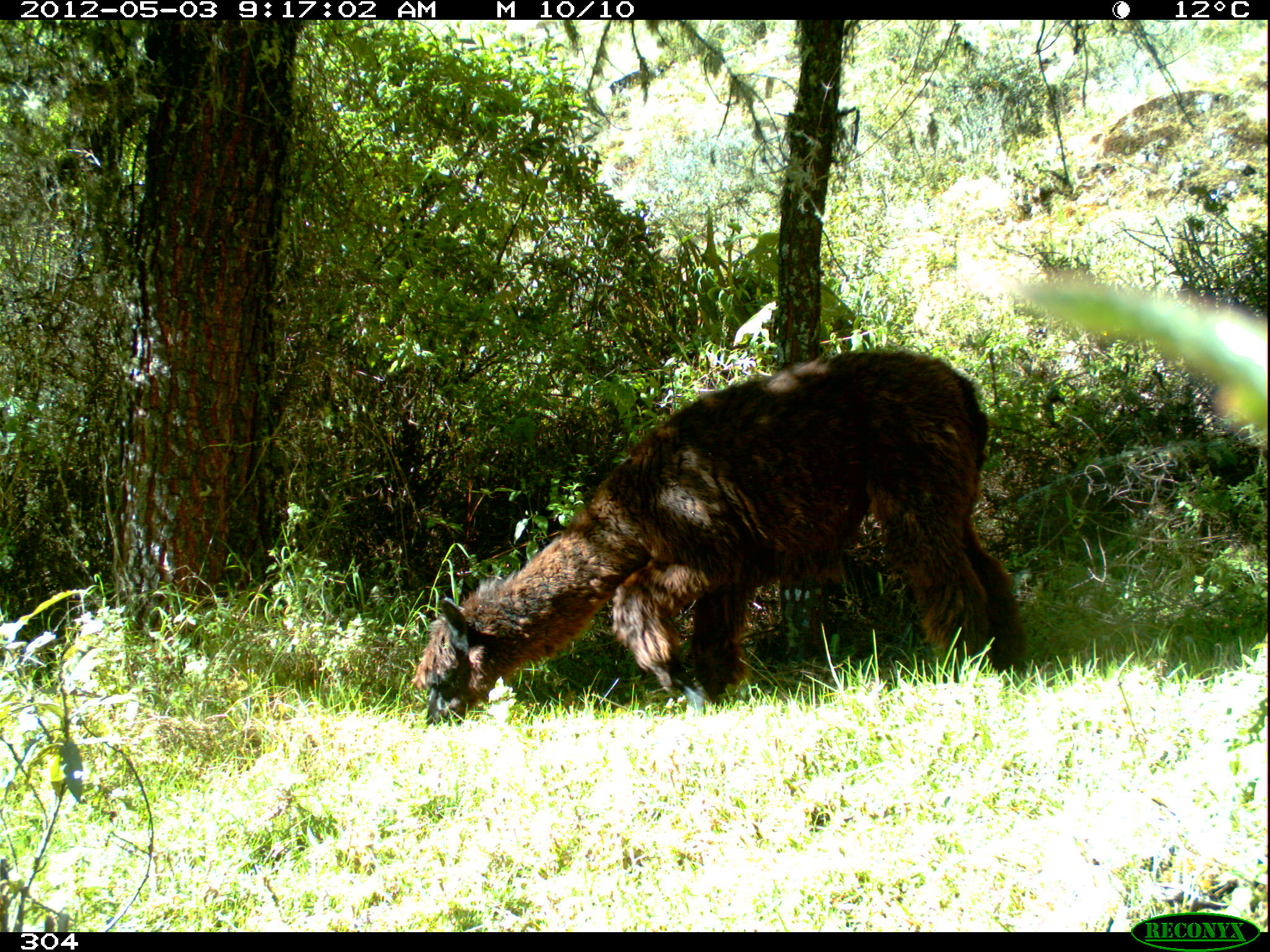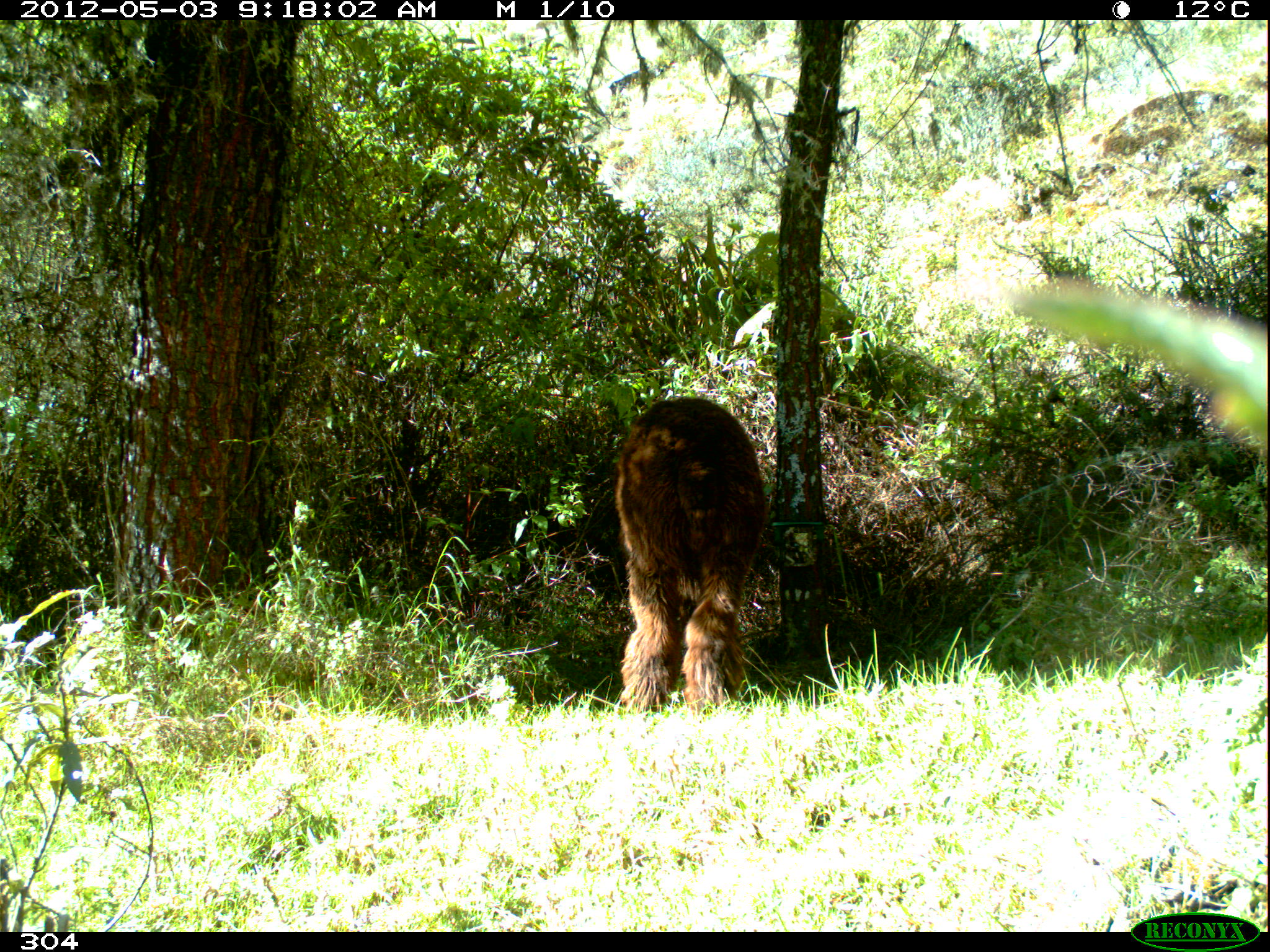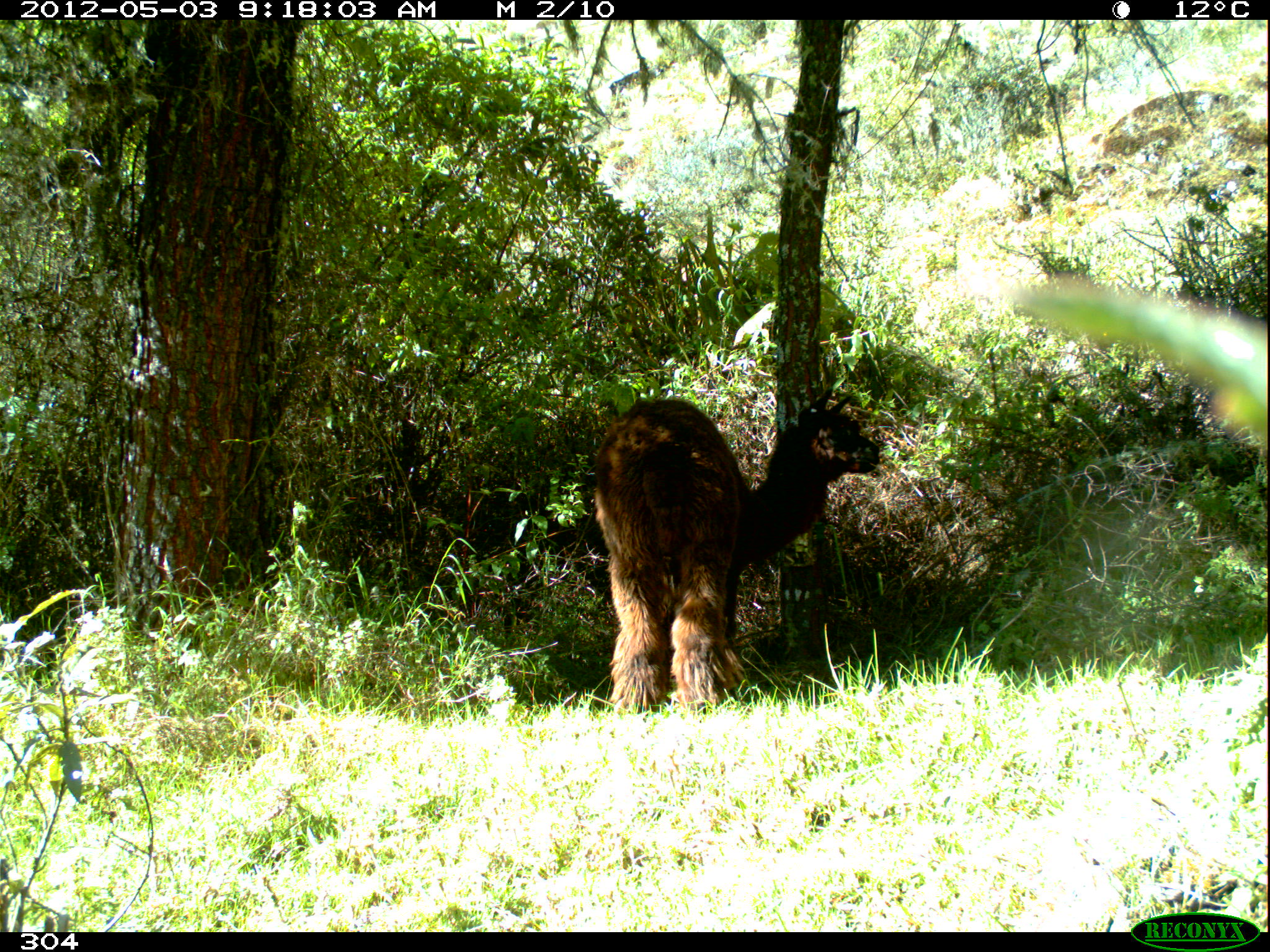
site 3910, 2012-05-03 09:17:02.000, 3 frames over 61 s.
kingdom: Animalia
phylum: Chordata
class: Mammalia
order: Artiodactyla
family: Camelidae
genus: Vicugna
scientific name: Vicugna pacos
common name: alpaca